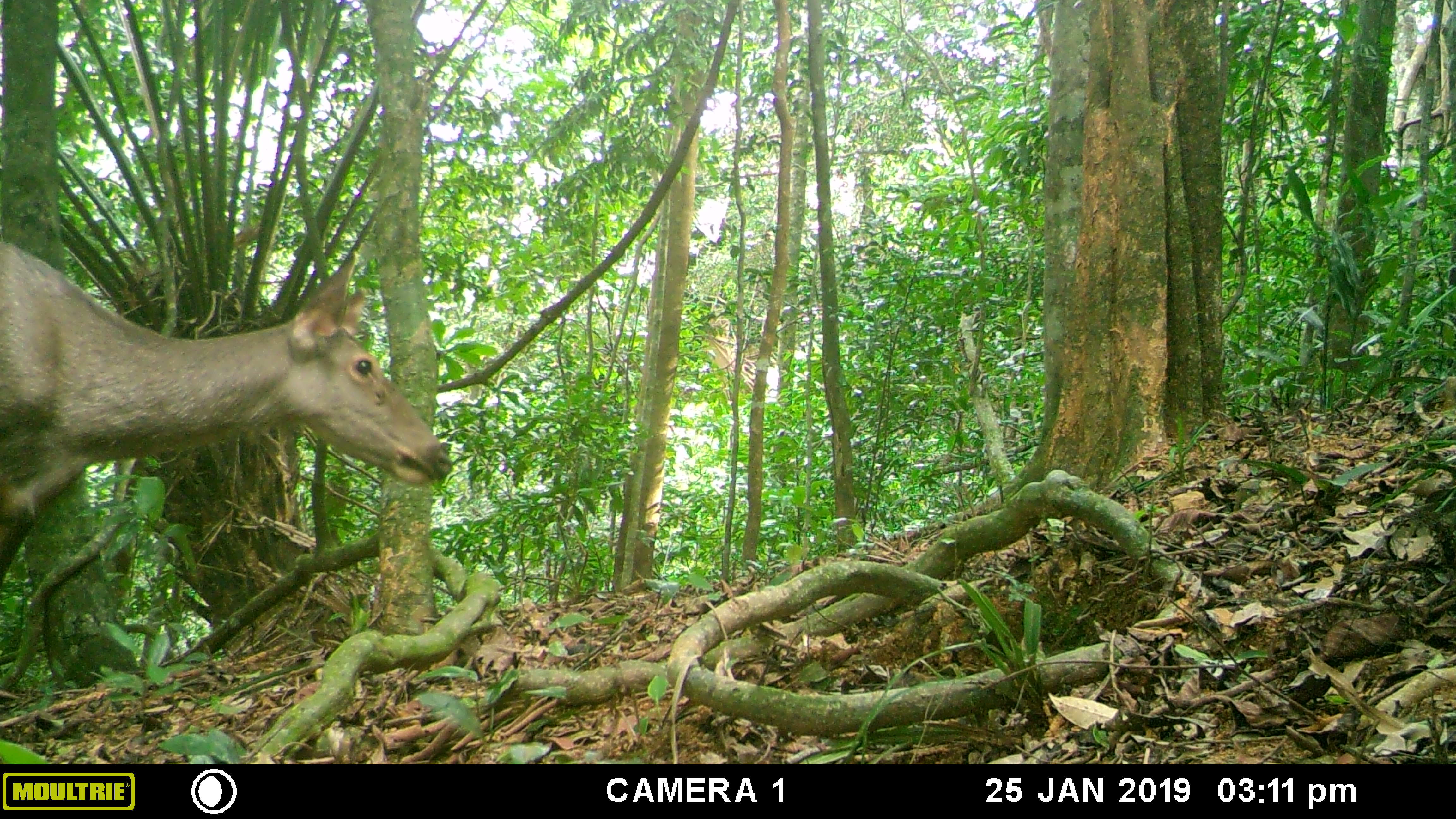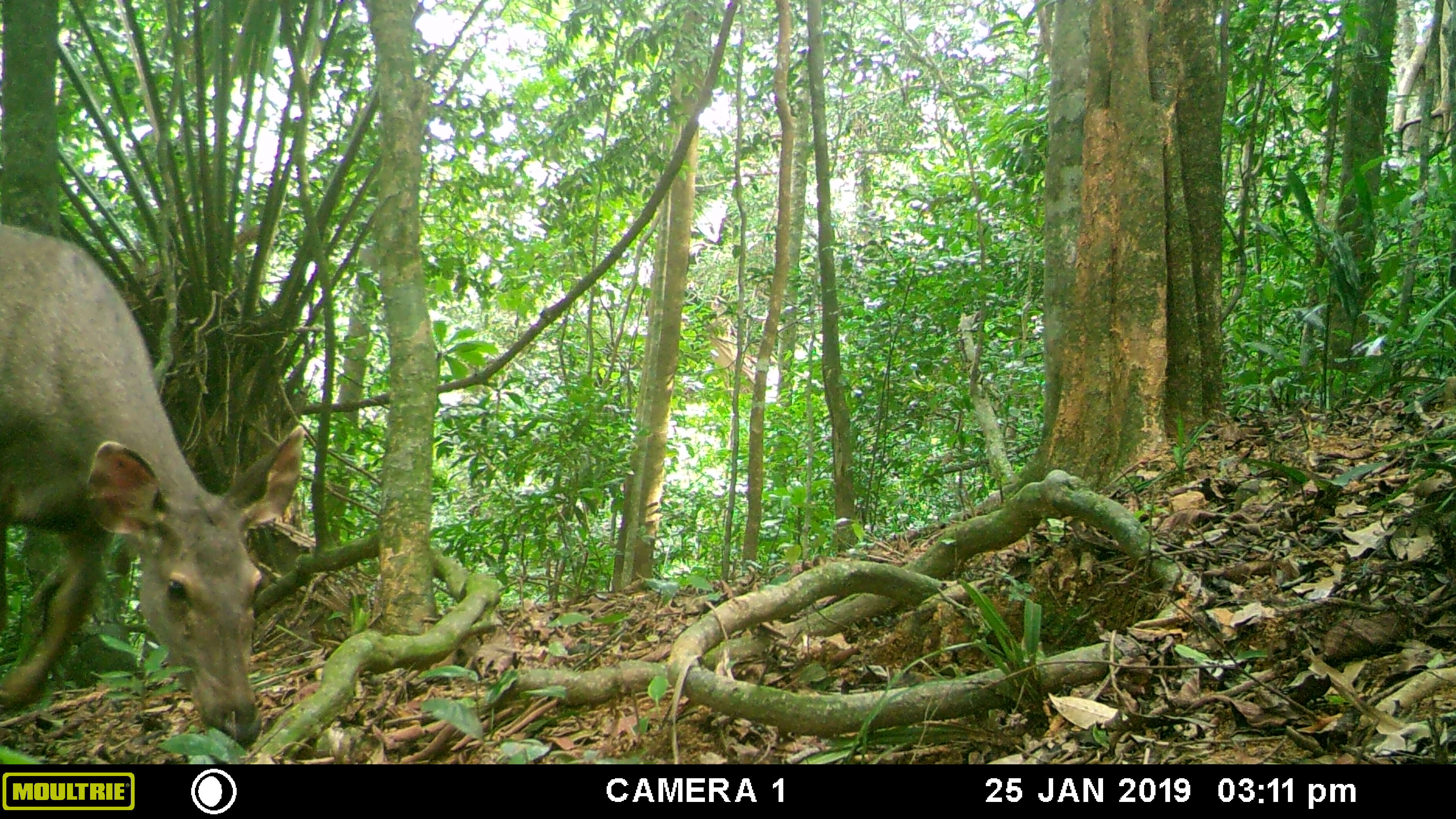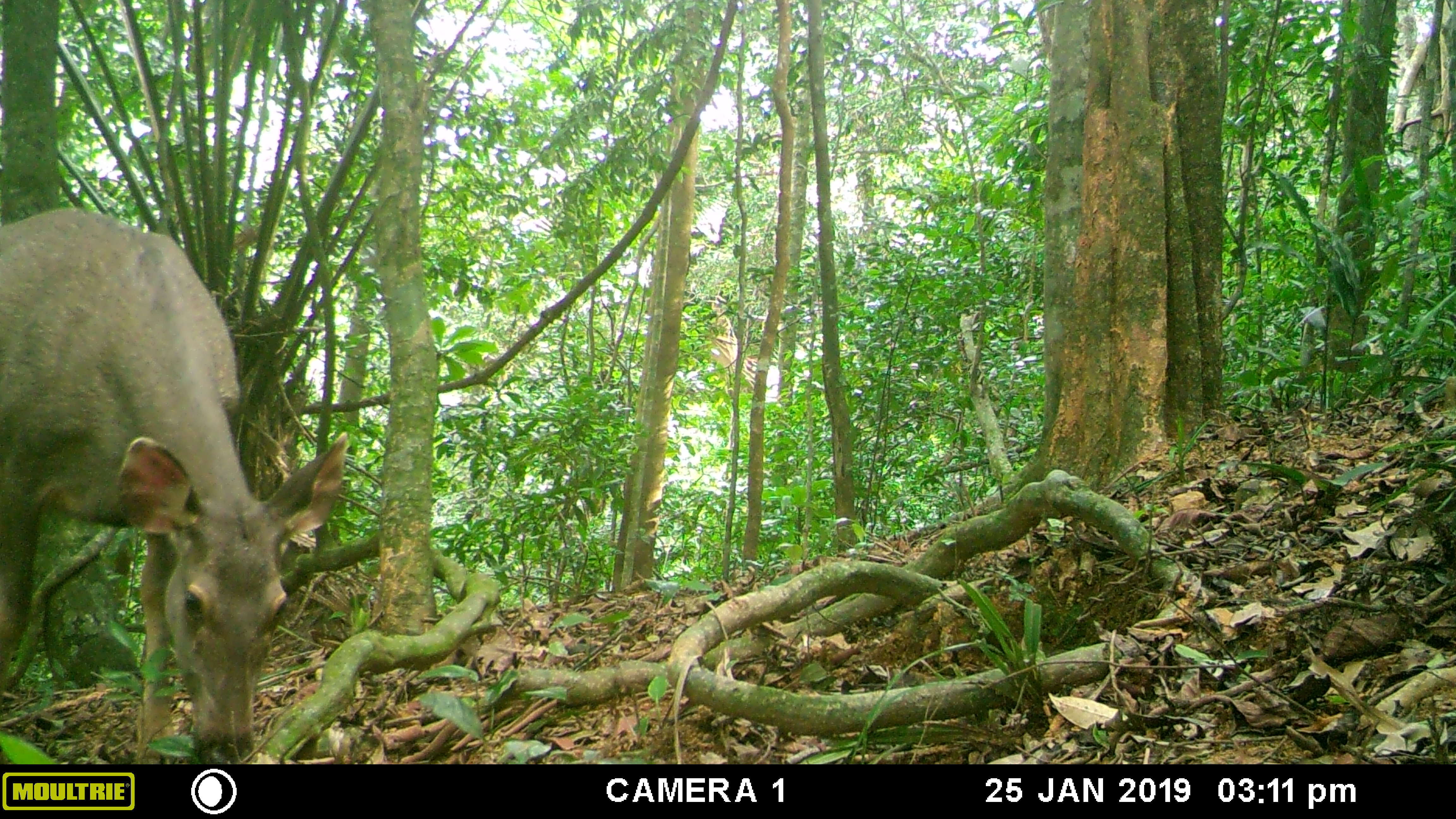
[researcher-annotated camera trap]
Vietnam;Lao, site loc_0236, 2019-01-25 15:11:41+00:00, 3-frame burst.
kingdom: Animalia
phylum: Chordata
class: Mammalia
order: Artiodactyla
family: Cervidae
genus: Rusa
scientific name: Rusa unicolor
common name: sambar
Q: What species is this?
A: Sambar (Rusa unicolor).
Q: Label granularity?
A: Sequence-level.